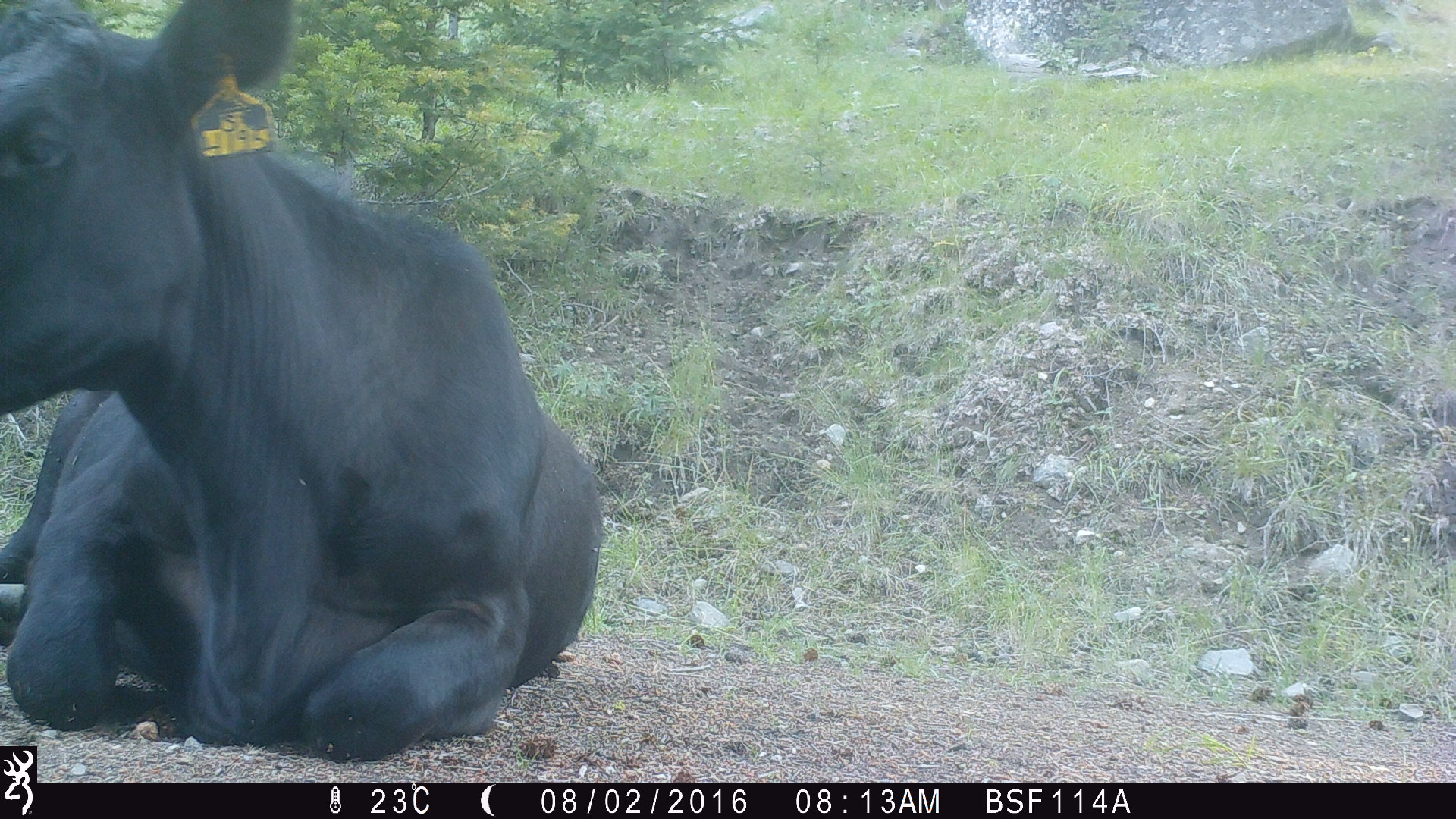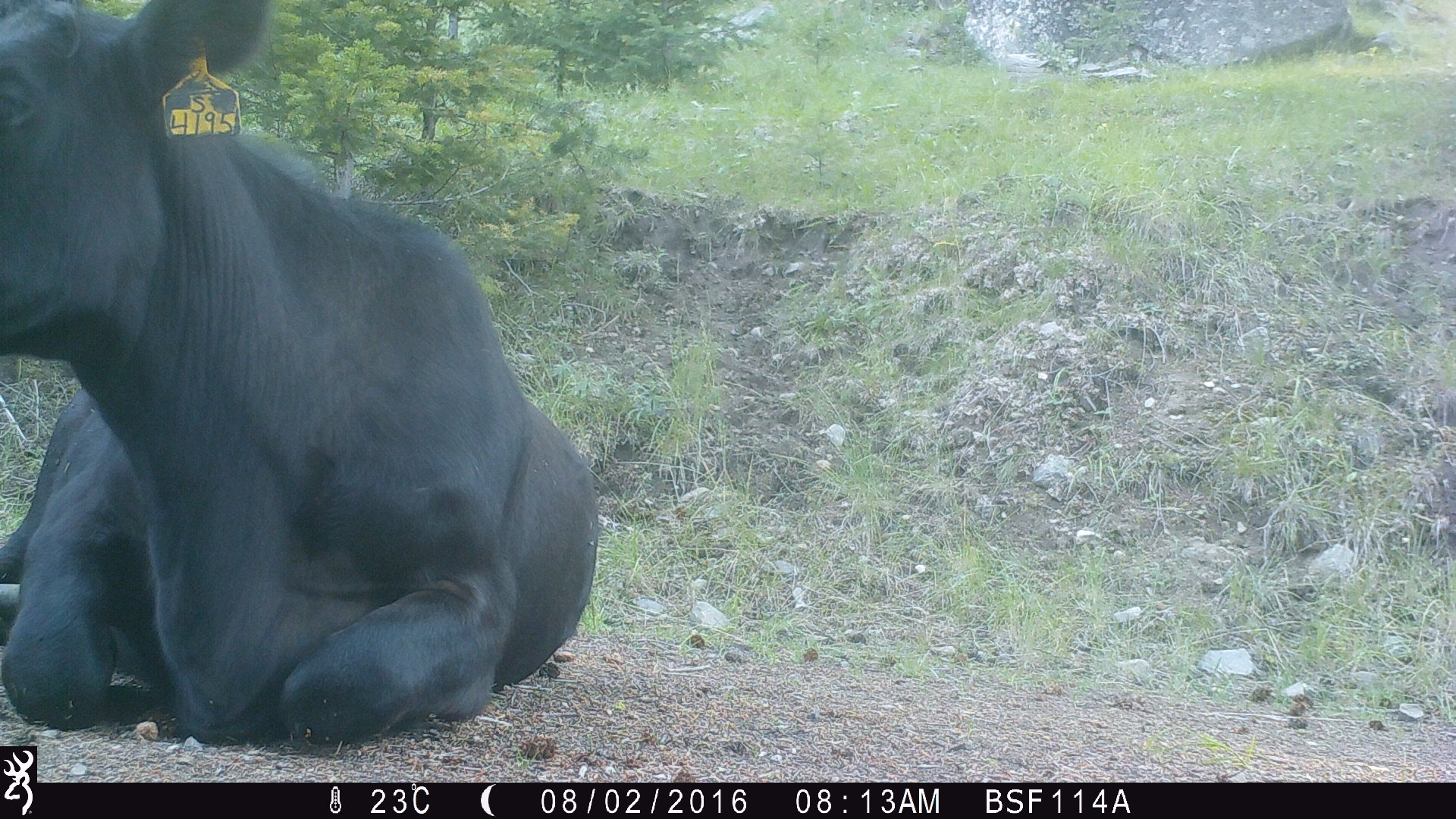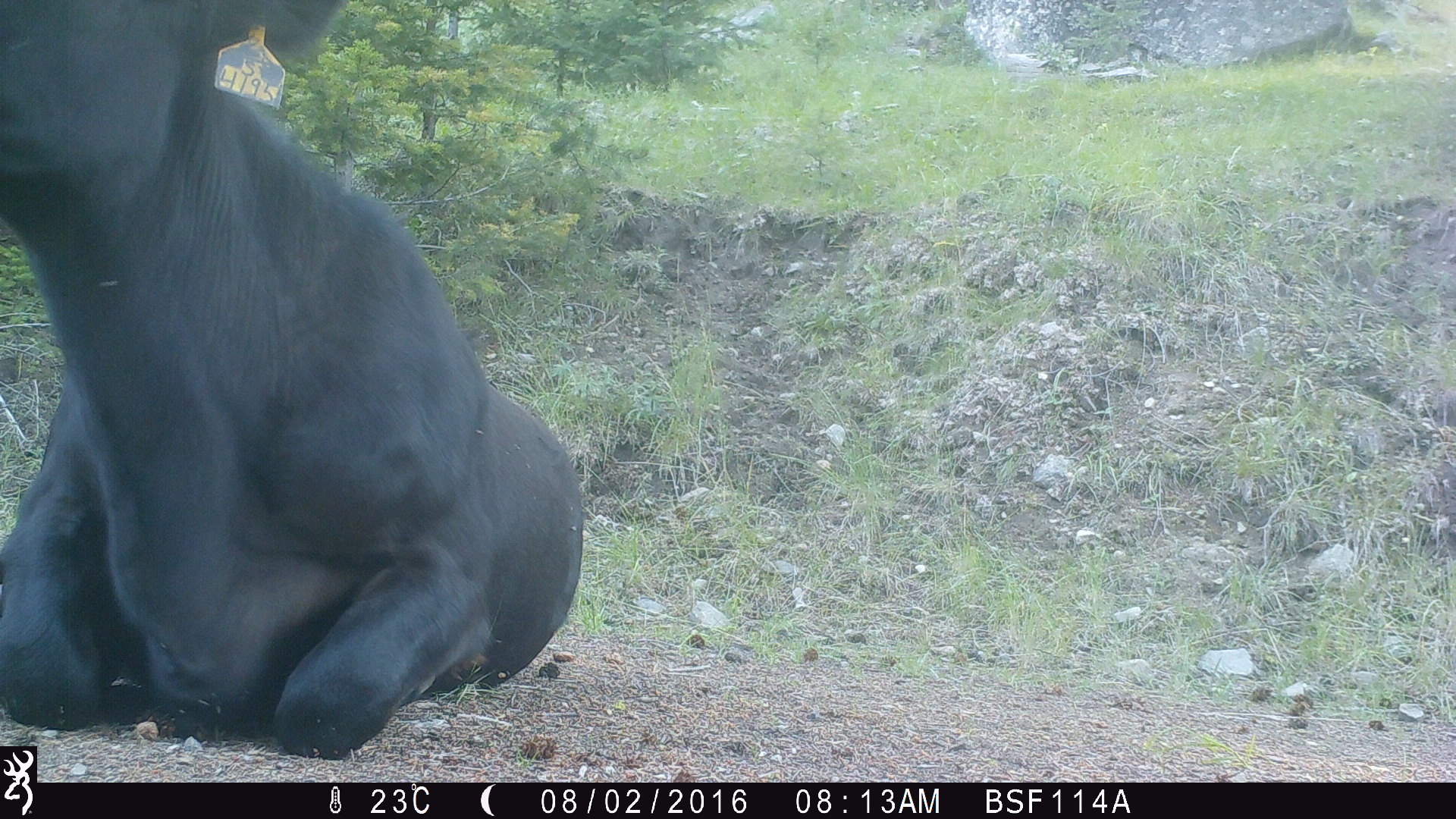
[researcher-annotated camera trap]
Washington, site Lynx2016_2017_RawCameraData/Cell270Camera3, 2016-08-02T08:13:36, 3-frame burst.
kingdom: Animalia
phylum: Chordata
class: Mammalia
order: Artiodactyla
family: Bovidae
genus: Bos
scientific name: Bos taurus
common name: domestic cattle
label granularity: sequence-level